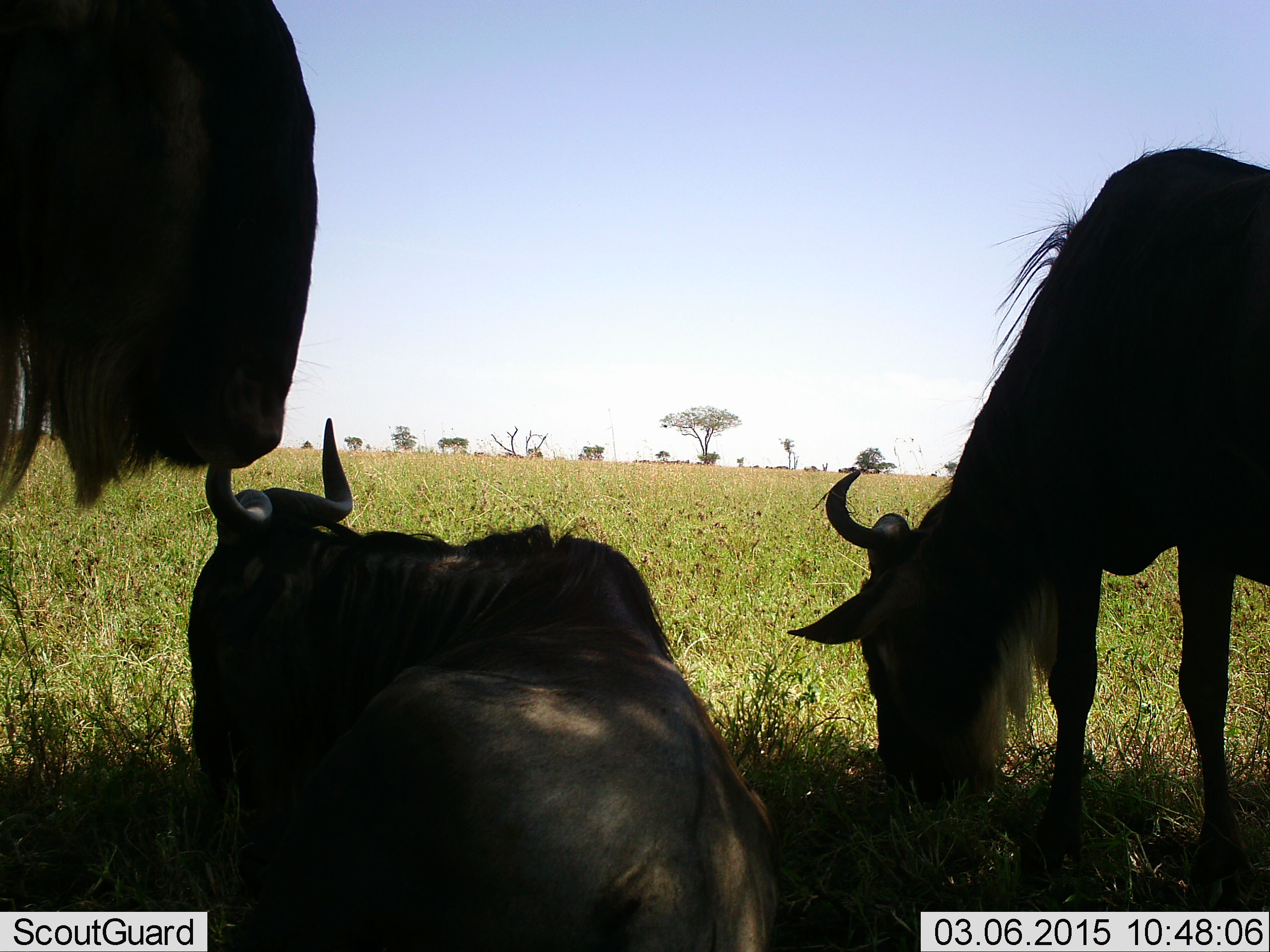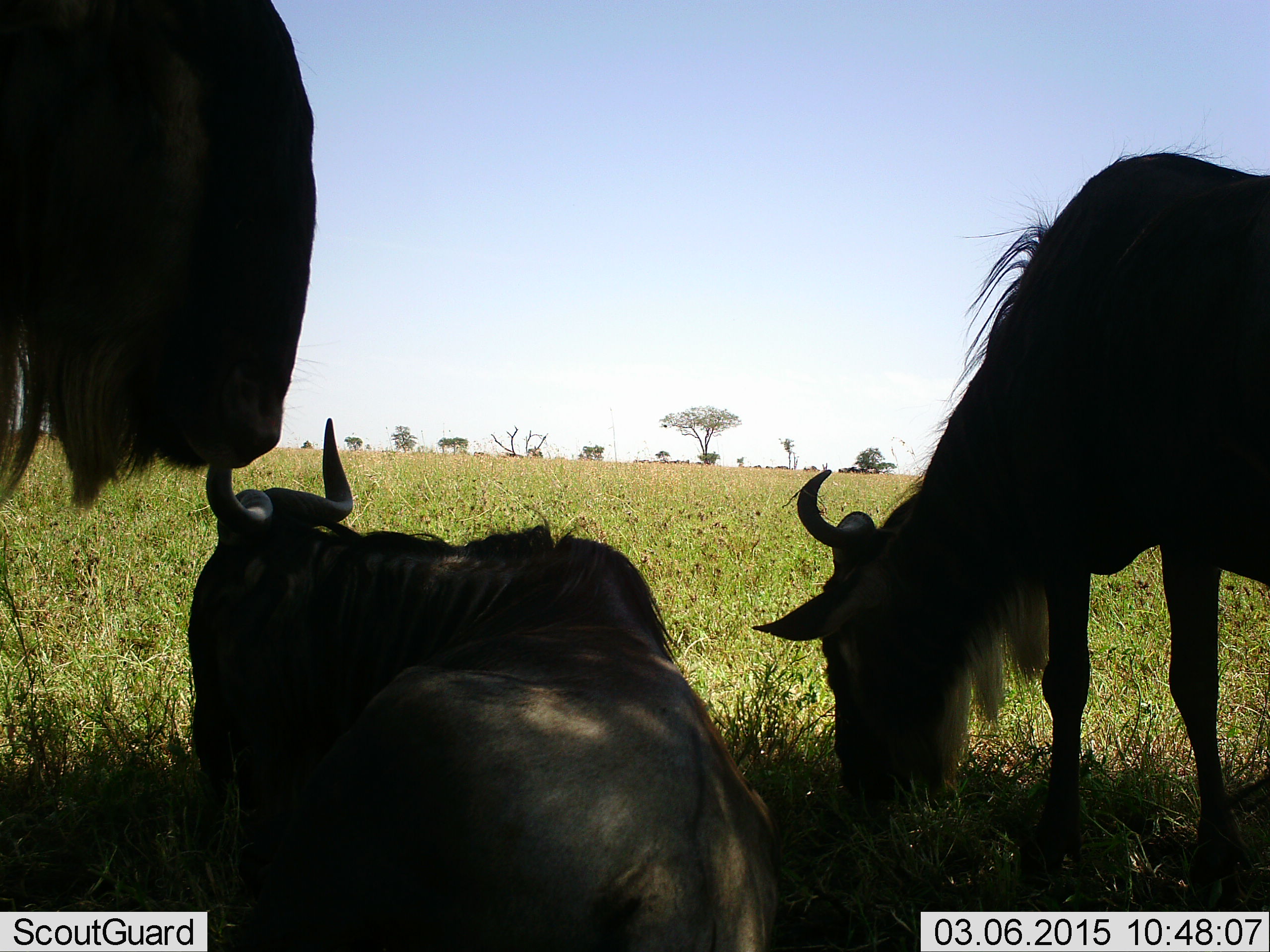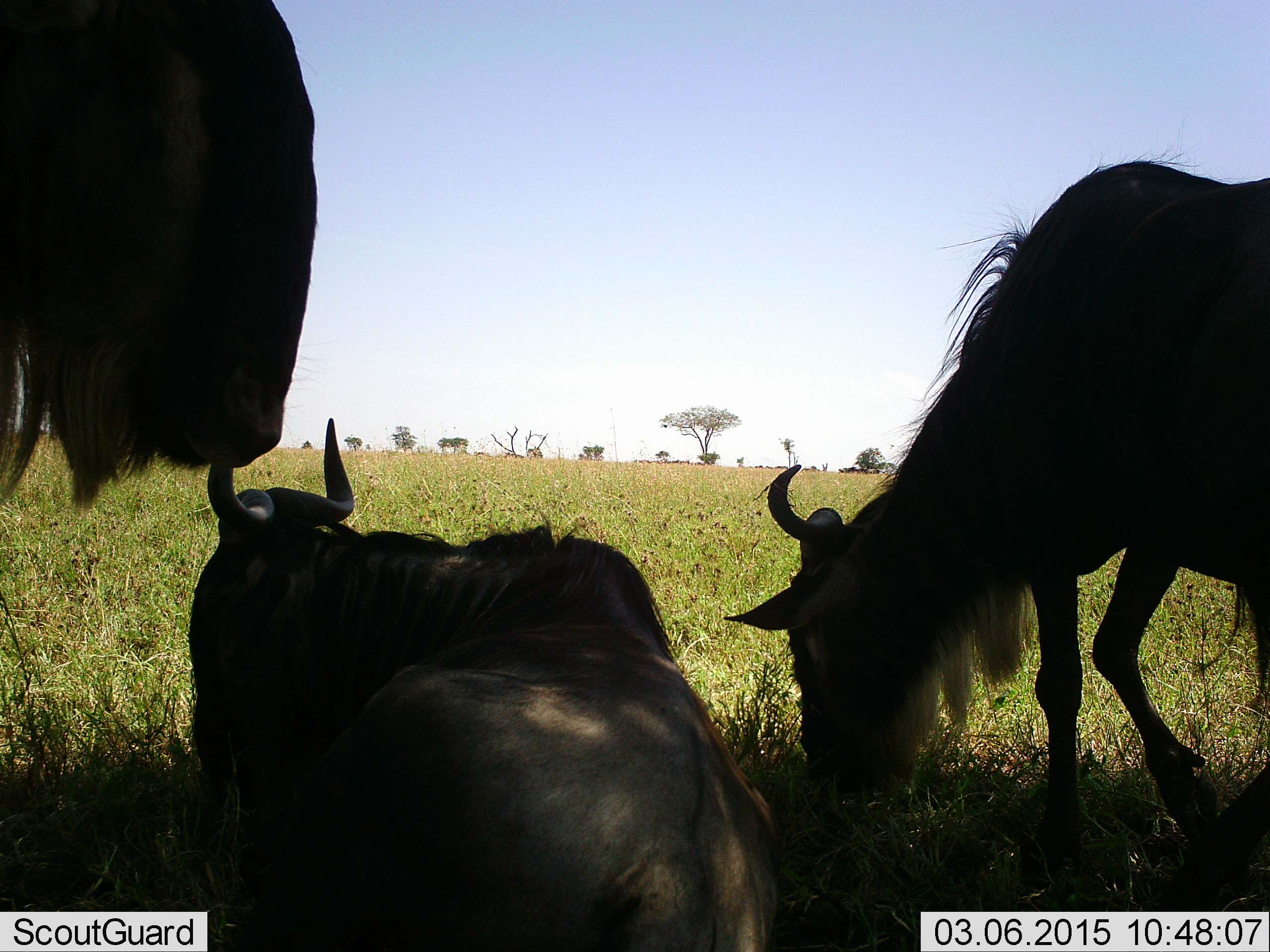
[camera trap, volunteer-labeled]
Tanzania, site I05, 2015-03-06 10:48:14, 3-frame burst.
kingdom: Animalia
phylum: Chordata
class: Mammalia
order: Artiodactyla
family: Bovidae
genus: Connochaetes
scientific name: Connochaetes taurinus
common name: blue wildebeest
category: wildebeest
Wildebeest (blue wildebeest) (Connochaetes taurinus), count 3. Behavior (volunteer vote fractions): standing 80%, resting 90%, moving 0%, interacting 0%. Young present (vote fraction): 0%. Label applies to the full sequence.